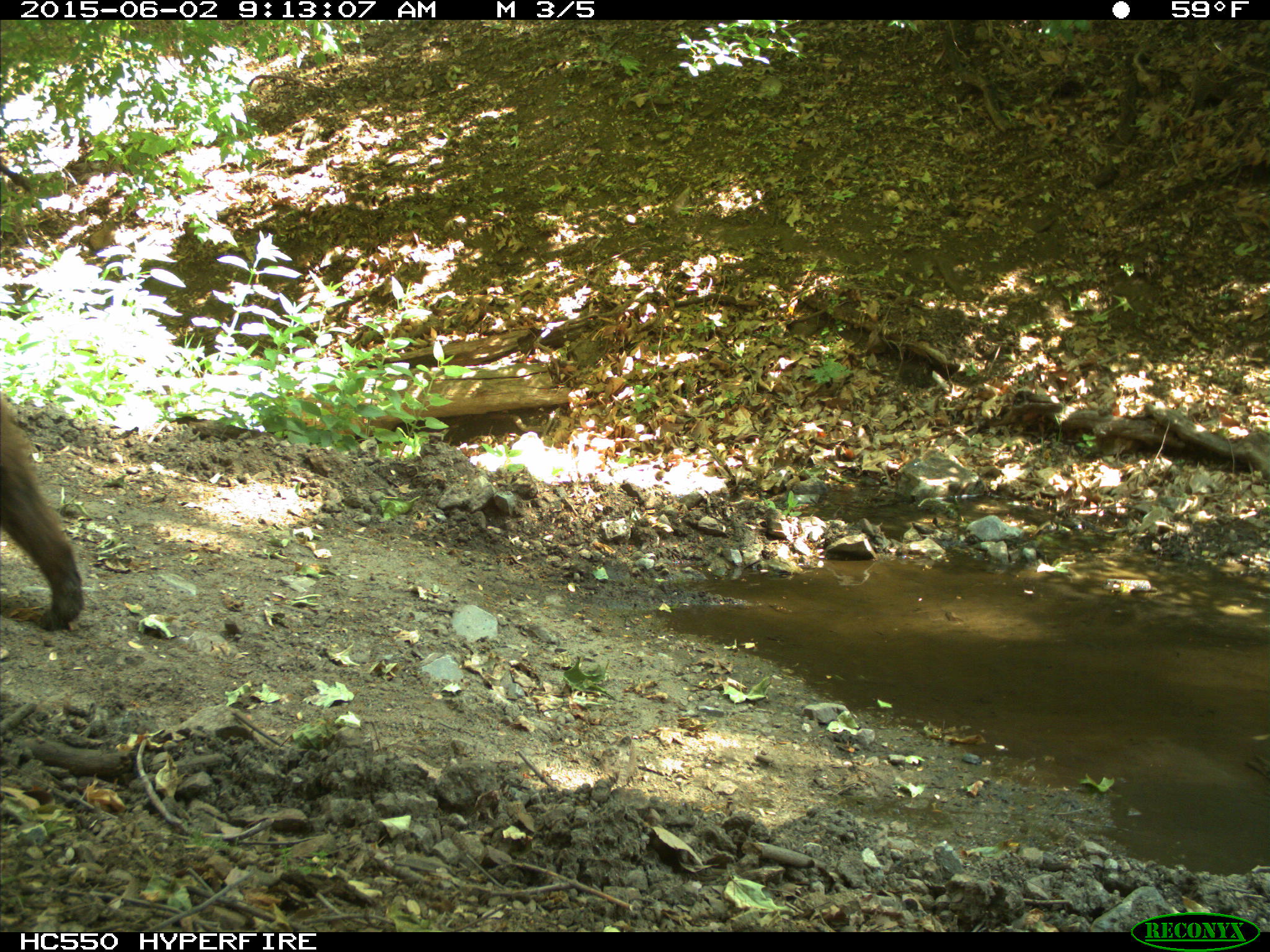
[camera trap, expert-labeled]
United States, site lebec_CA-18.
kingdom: Animalia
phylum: Chordata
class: Mammalia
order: Carnivora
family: Ursidae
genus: Ursus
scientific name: Ursus americanus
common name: american black bear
Ursus americanus (american black bear).